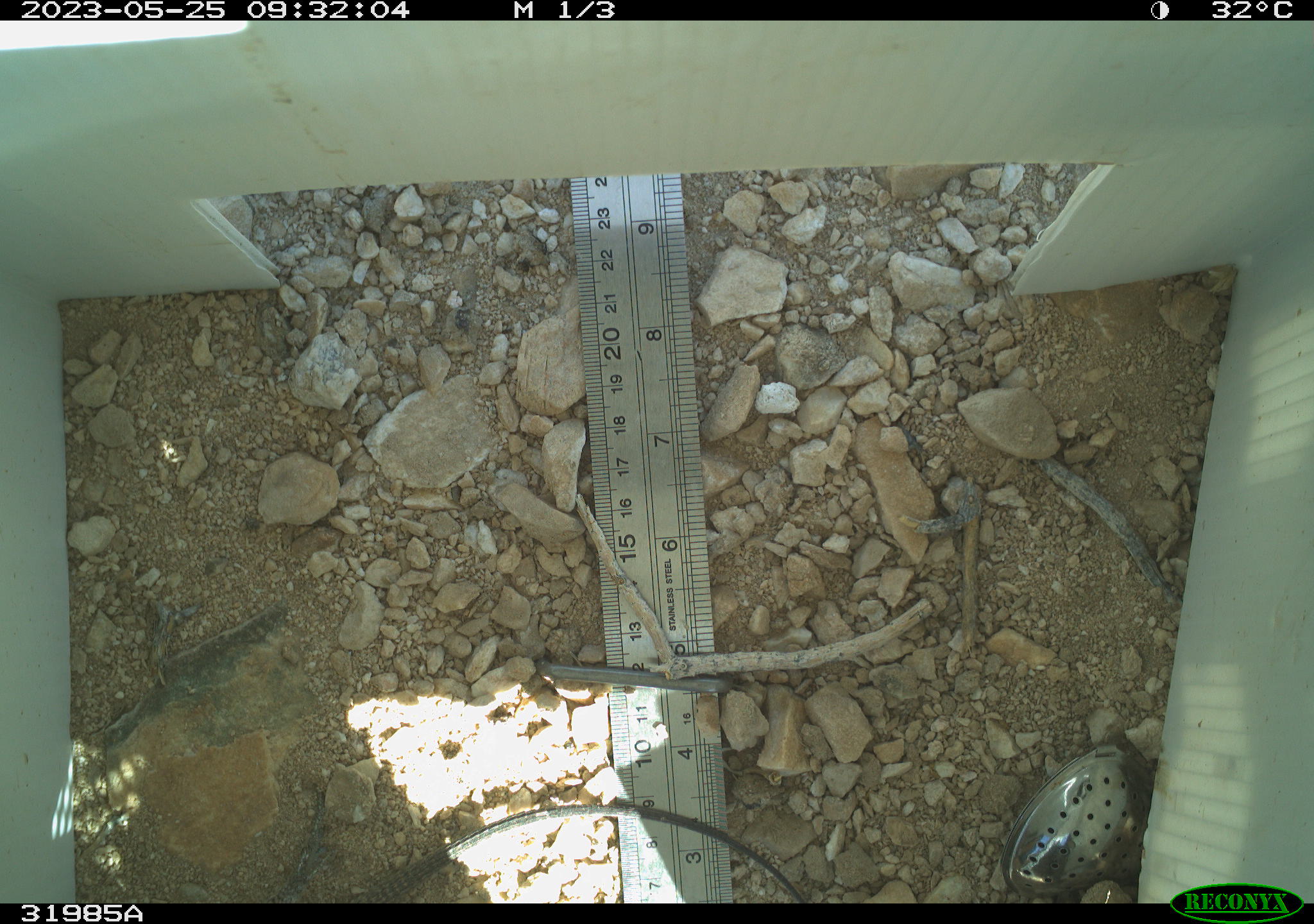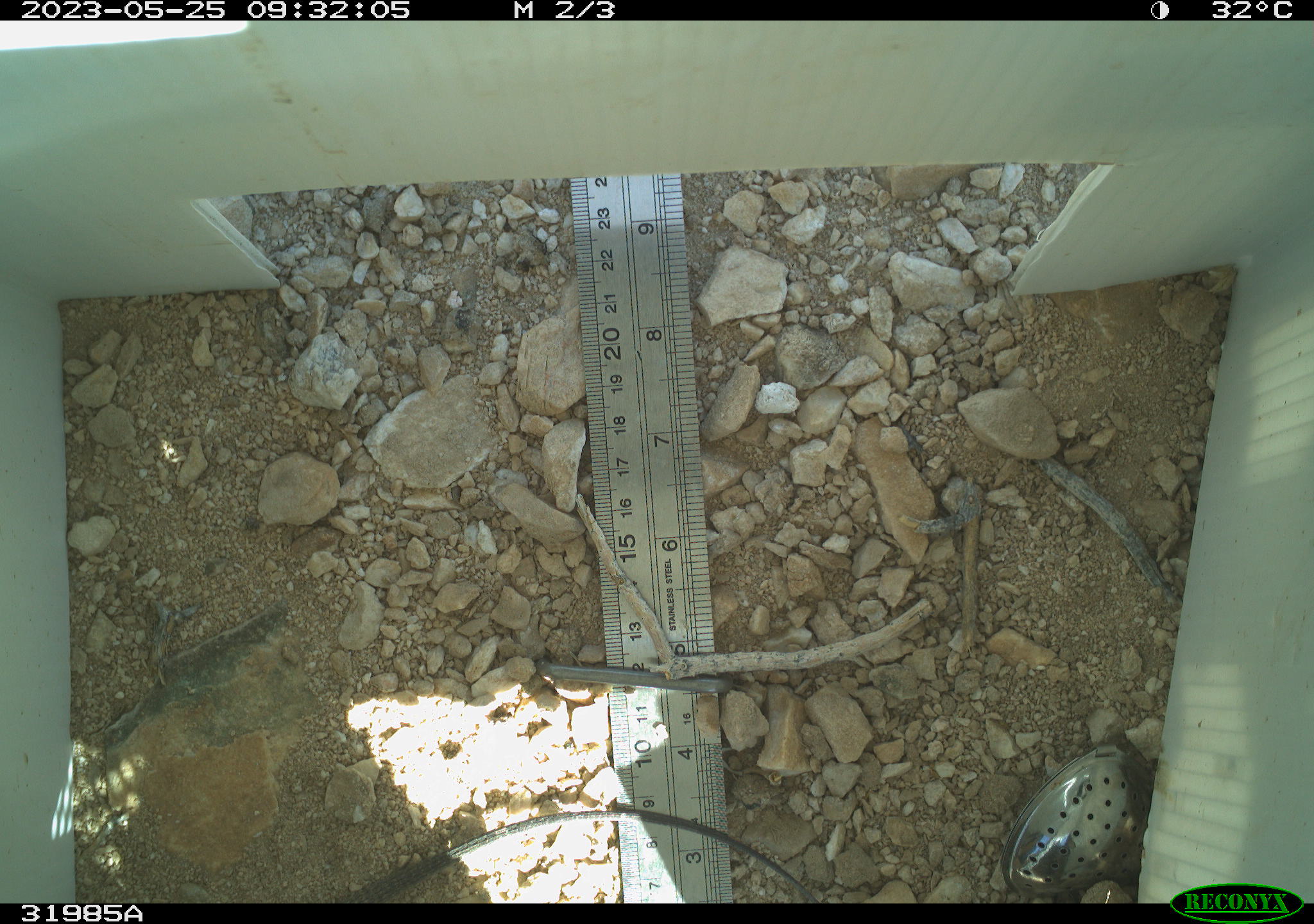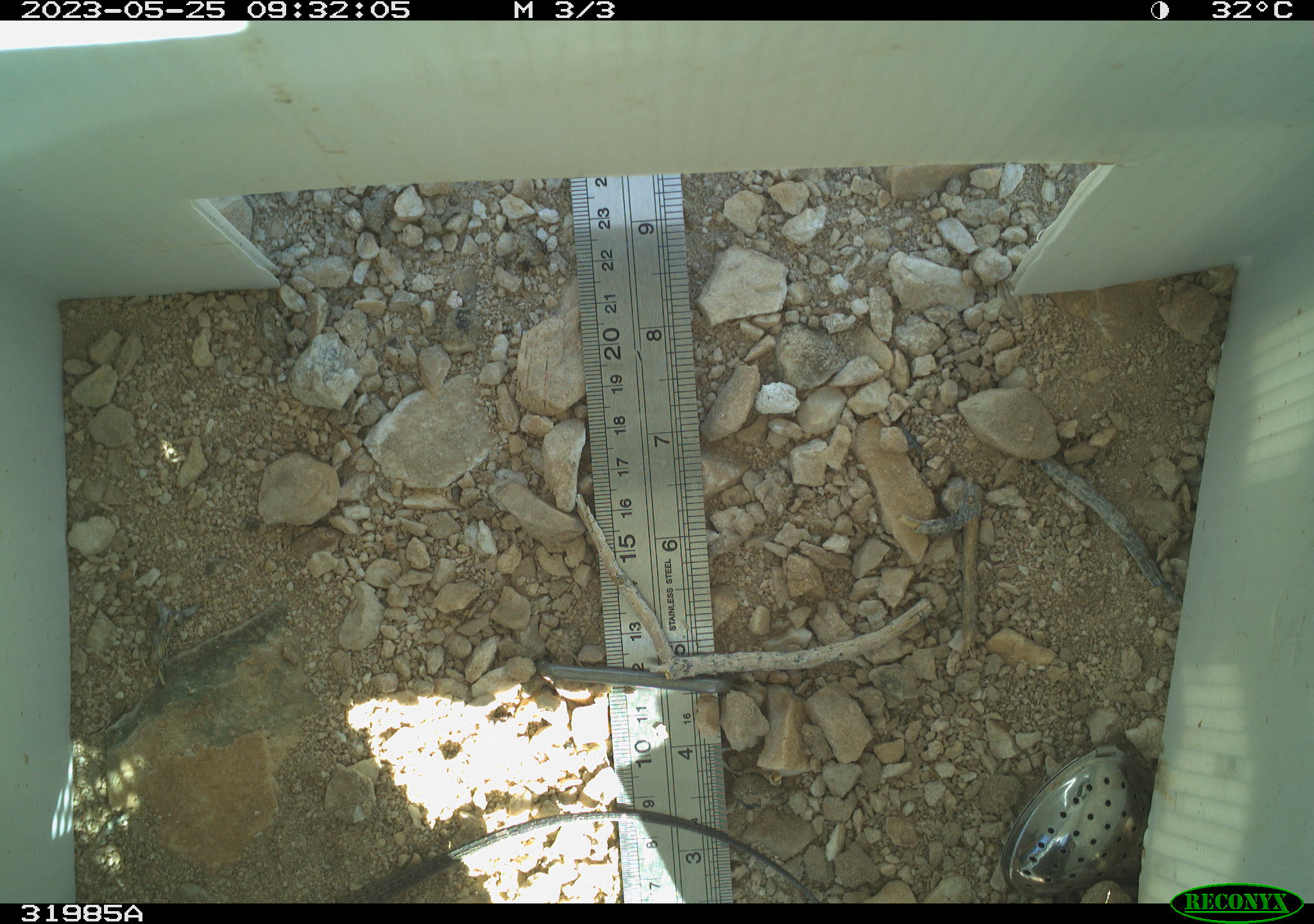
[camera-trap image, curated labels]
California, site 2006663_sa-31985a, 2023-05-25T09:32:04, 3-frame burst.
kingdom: Animalia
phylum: Chordata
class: Reptilia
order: Squamata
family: Teiidae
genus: Aspidoscelis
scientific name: Aspidoscelis tigris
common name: western whiptail